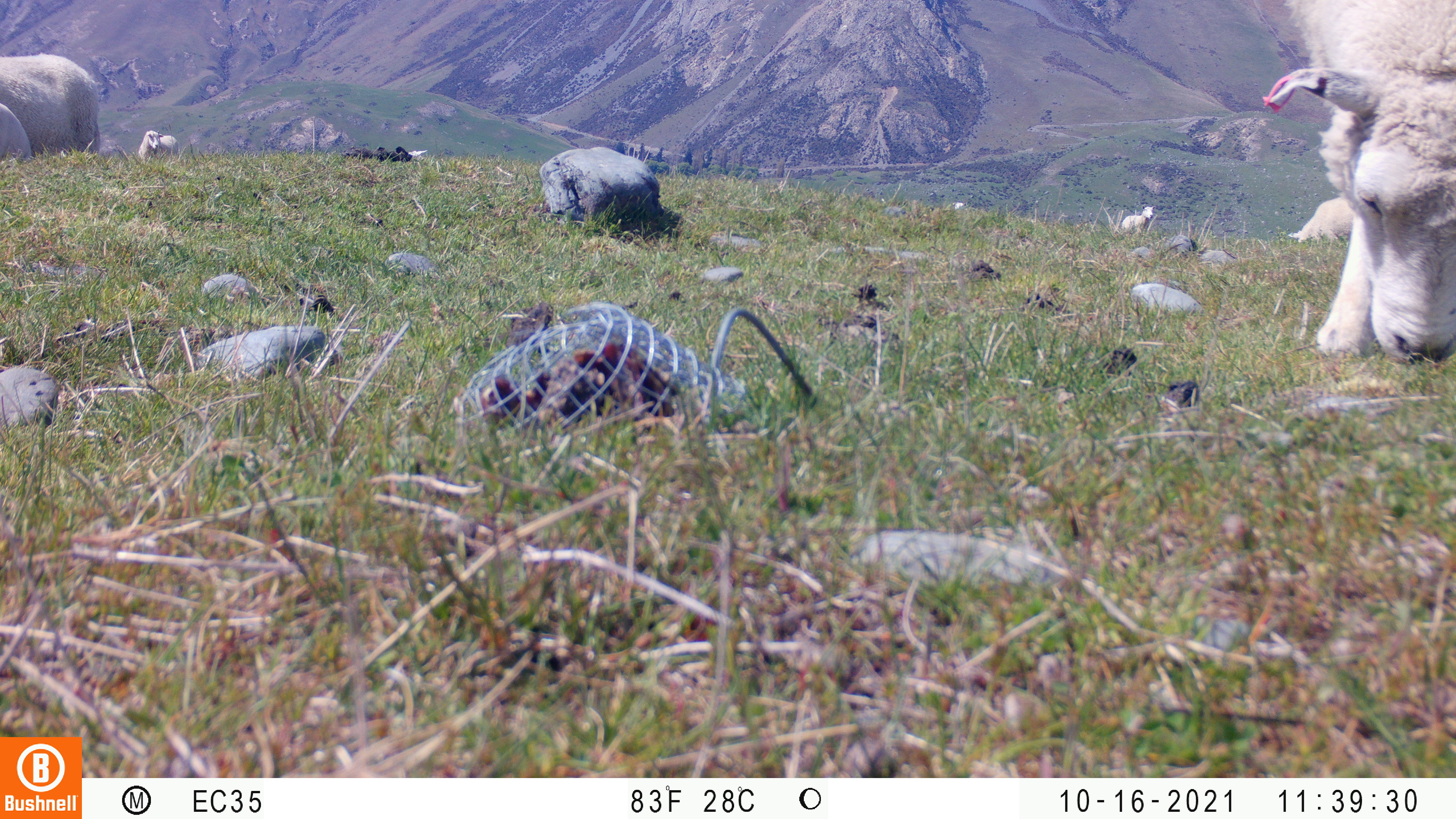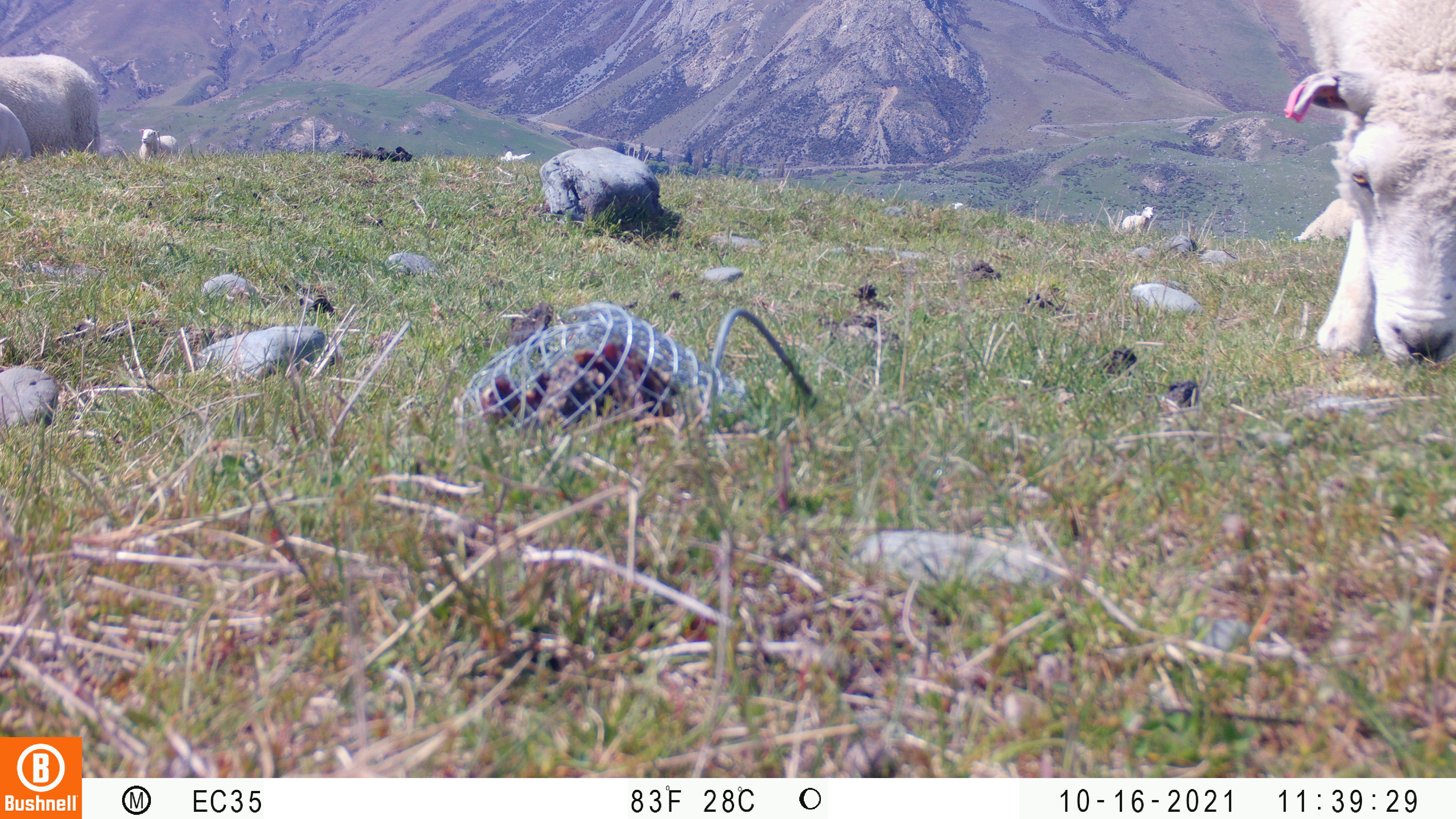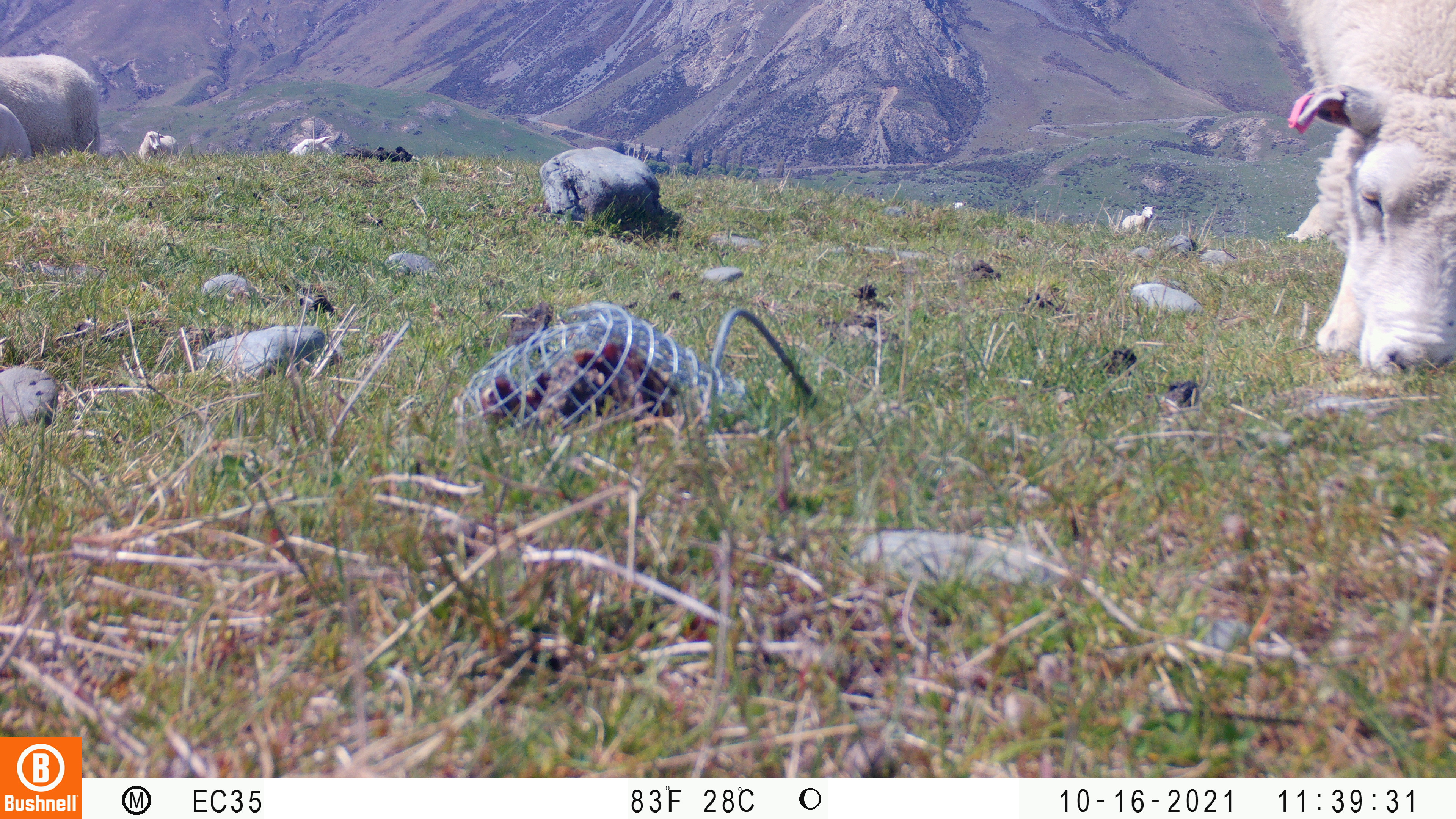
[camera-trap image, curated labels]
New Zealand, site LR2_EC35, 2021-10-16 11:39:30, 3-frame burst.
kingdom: Animalia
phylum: Chordata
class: Mammalia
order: Artiodactyla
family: Bovidae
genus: Bos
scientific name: Bos taurus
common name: domestic cow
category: cow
Cow (domestic cow) (Bos taurus).